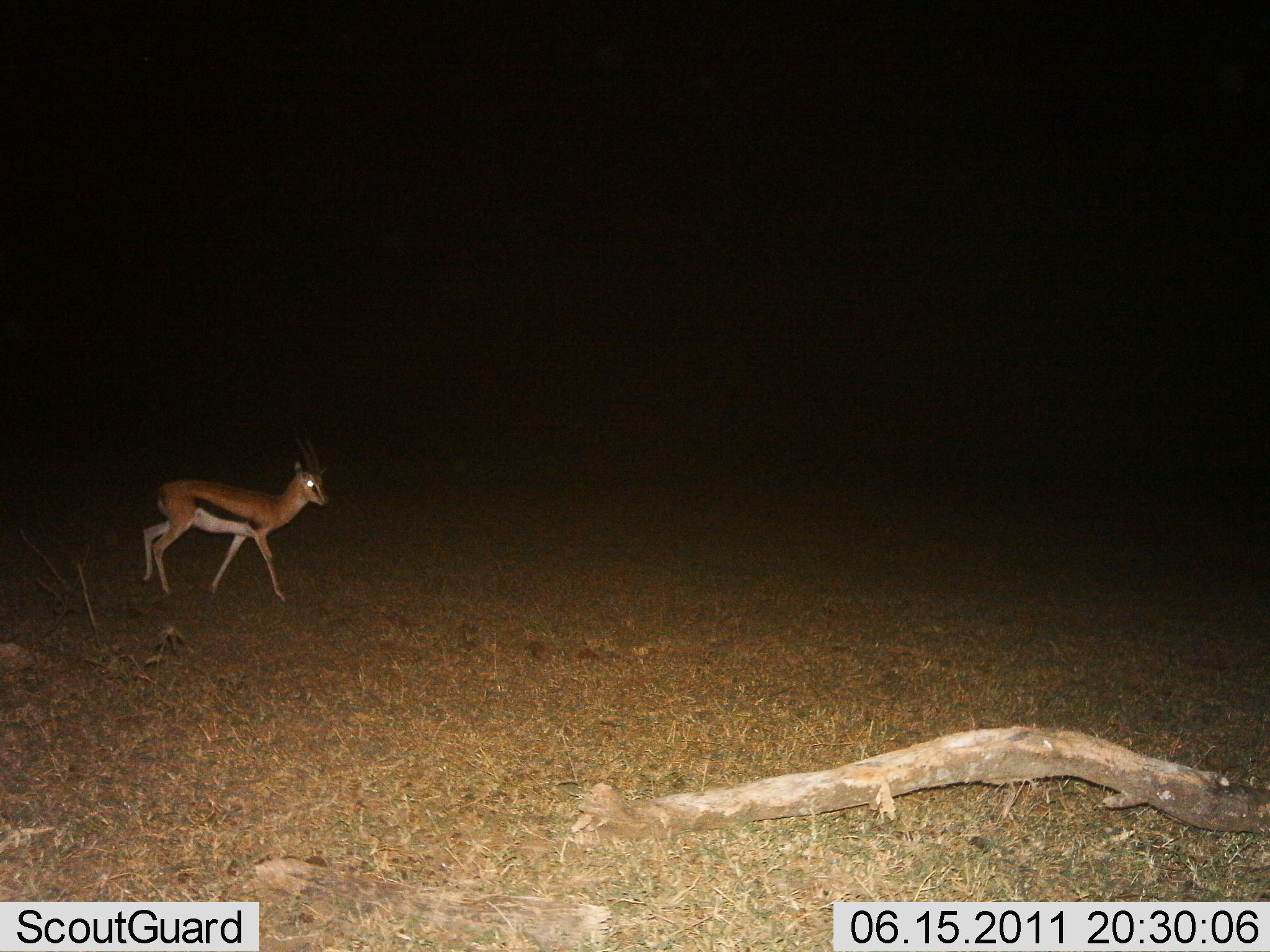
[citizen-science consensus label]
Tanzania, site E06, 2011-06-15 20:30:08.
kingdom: Animalia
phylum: Chordata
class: Mammalia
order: Artiodactyla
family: Bovidae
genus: Eudorcas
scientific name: Eudorcas thomsonii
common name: thomson's gazelle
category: gazellethomsons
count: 1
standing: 9%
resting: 0%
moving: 91%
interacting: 0%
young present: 0%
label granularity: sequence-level